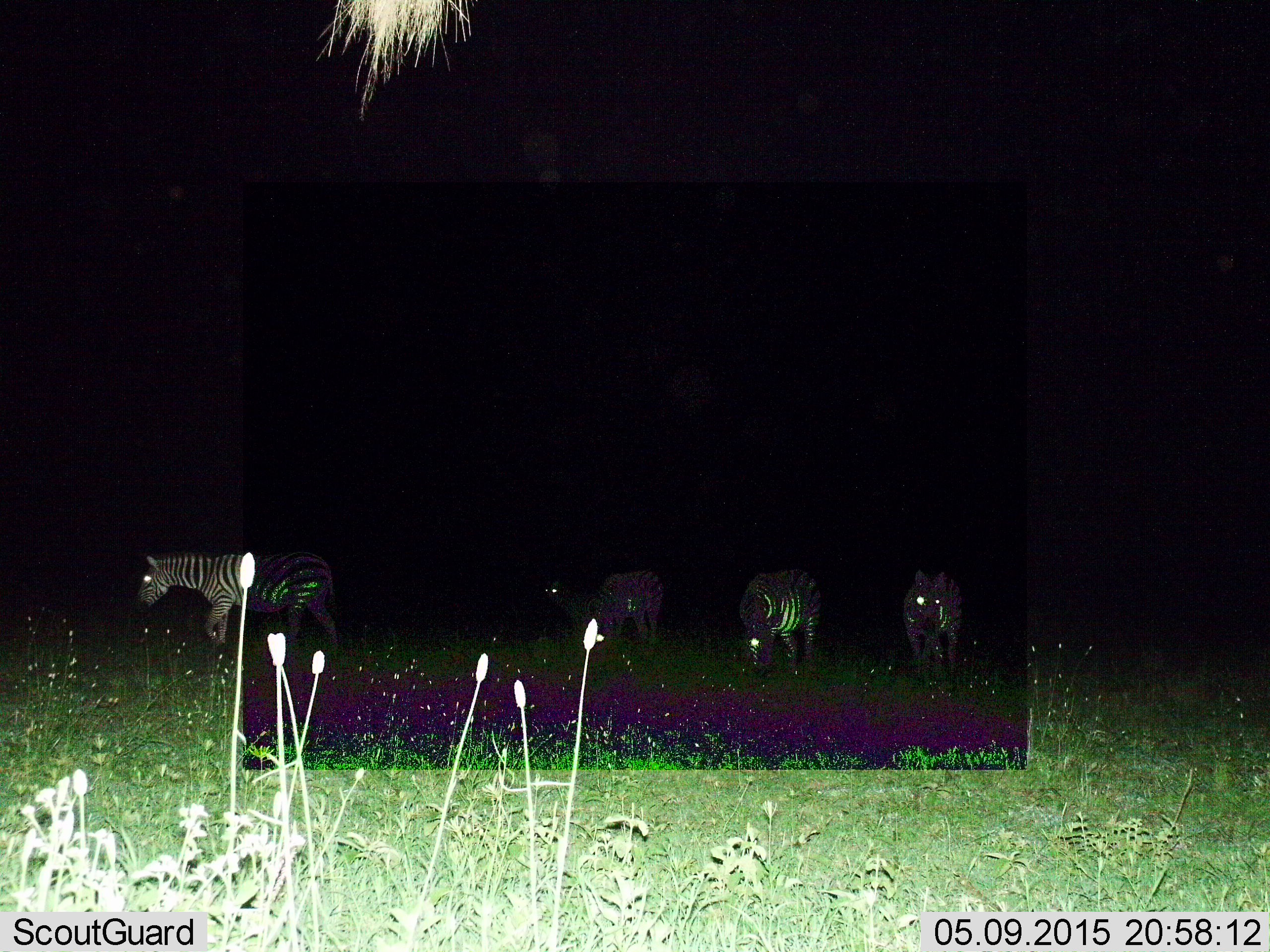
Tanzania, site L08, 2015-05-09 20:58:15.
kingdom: Animalia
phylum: Chordata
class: Mammalia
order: Perissodactyla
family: Equidae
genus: Equus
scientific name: Equus quagga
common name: plains zebra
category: zebra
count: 4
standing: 70%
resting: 0%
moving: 80%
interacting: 10%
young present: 0%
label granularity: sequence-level